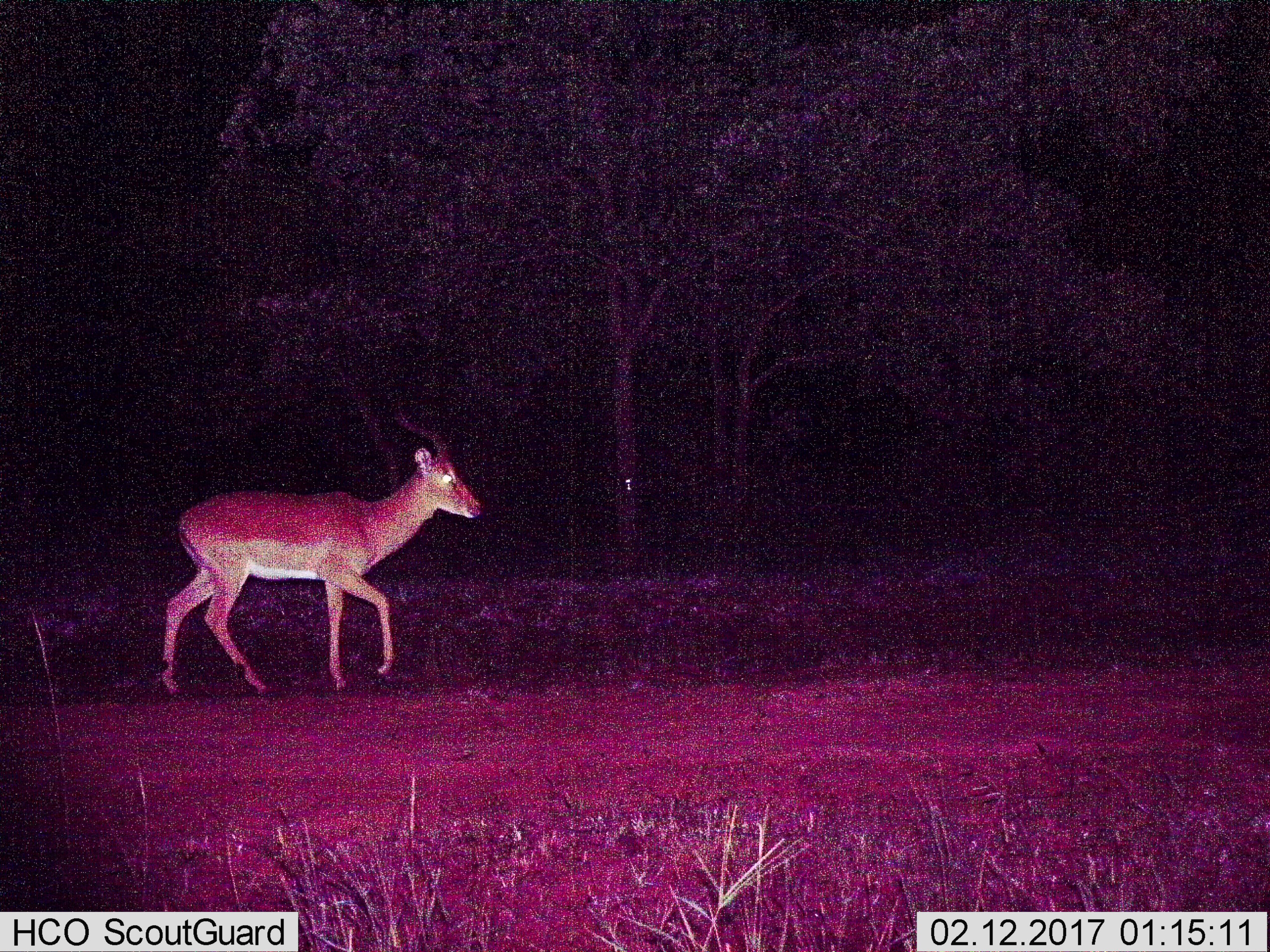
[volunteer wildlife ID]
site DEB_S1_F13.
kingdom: Animalia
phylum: Chordata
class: Mammalia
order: Artiodactyla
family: Bovidae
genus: Aepyceros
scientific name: Aepyceros melampus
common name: impala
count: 1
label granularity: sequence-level